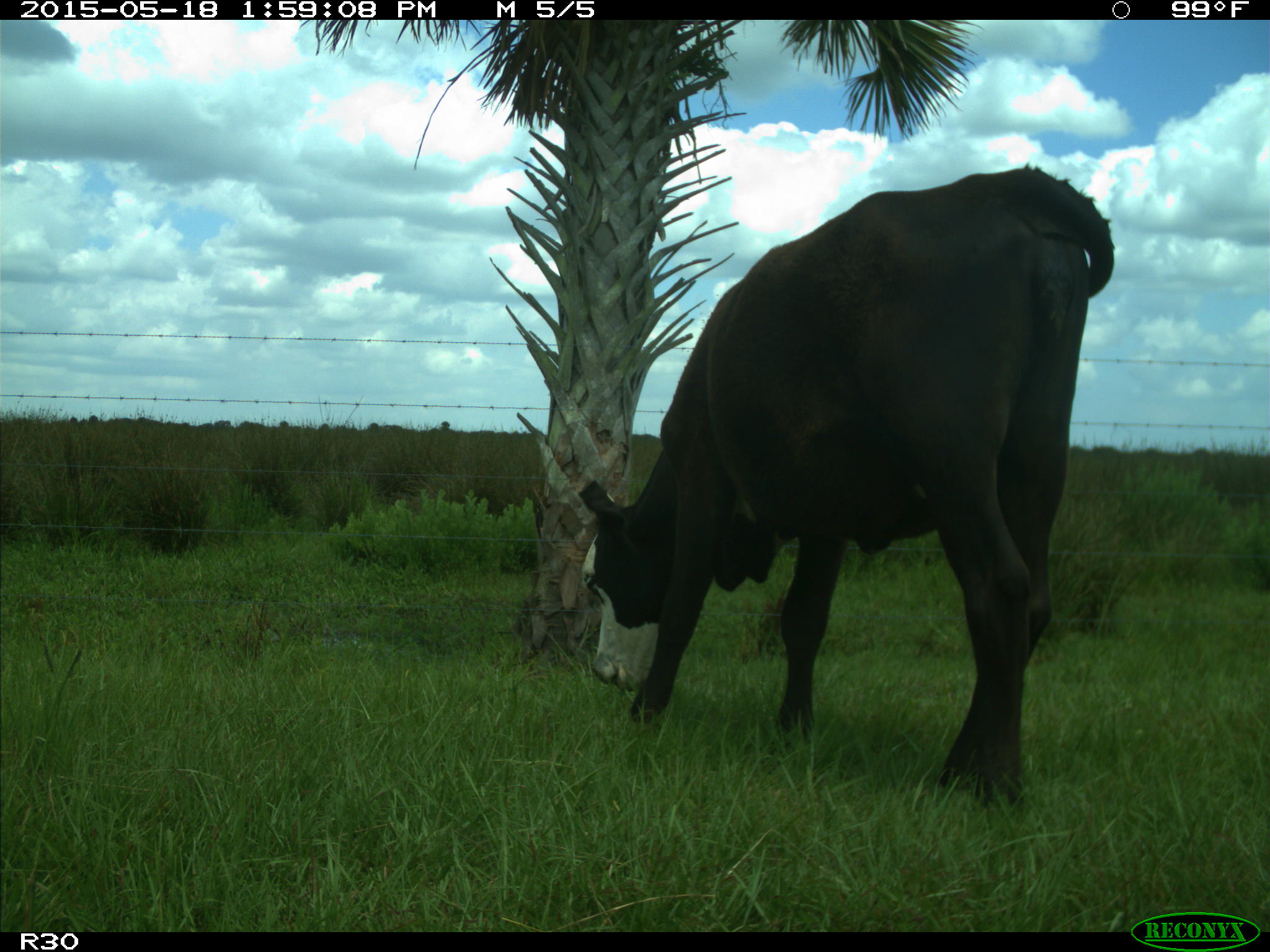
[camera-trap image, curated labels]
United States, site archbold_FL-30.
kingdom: Animalia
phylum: Chordata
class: Mammalia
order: Artiodactyla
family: Bovidae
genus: Bos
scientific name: Bos taurus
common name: domestic cow